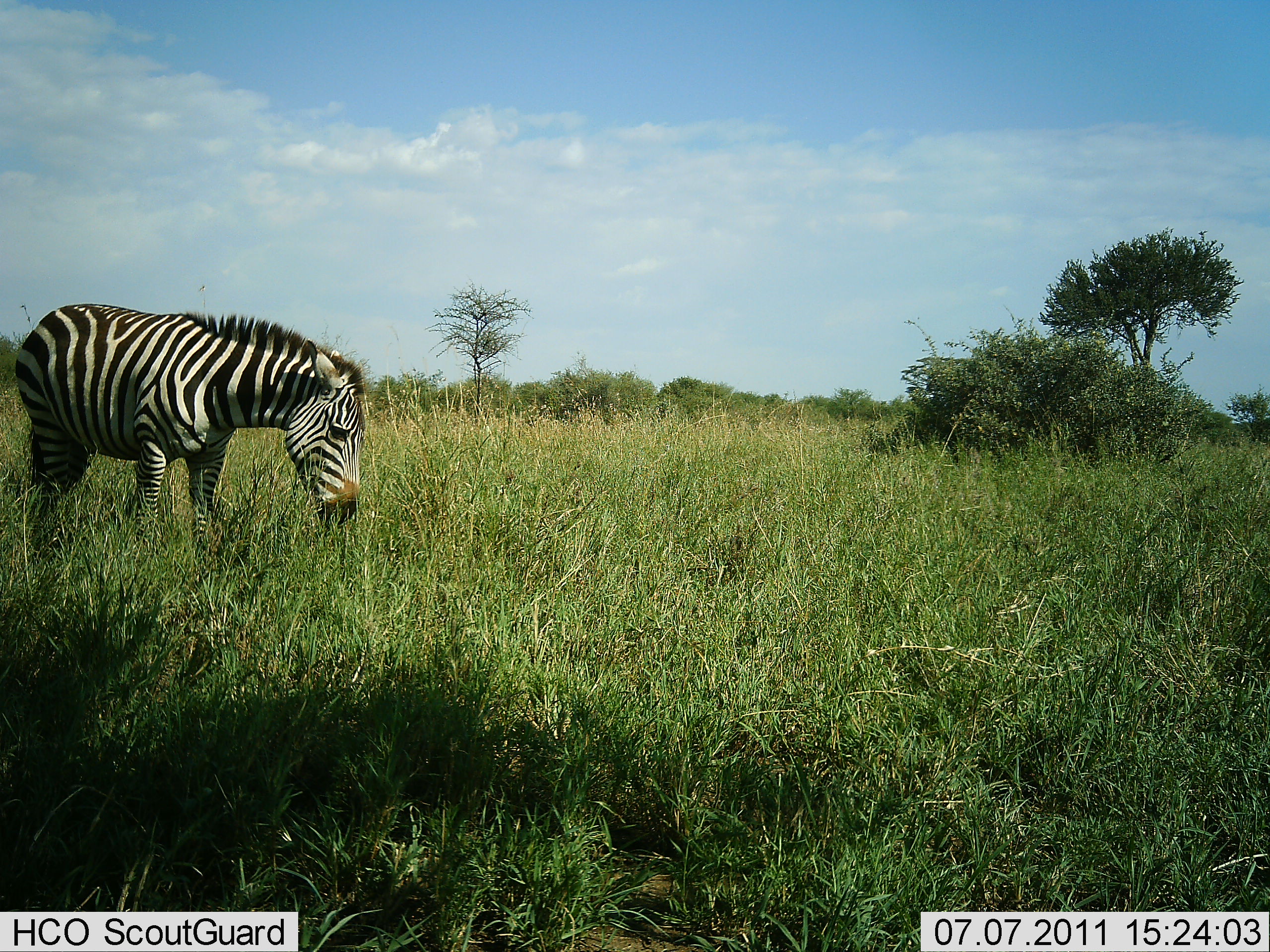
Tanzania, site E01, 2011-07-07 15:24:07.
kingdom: Animalia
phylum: Chordata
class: Mammalia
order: Perissodactyla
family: Equidae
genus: Equus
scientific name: Equus quagga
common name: plains zebra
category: zebra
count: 1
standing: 30%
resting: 0%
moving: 10%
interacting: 0%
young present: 0%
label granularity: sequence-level